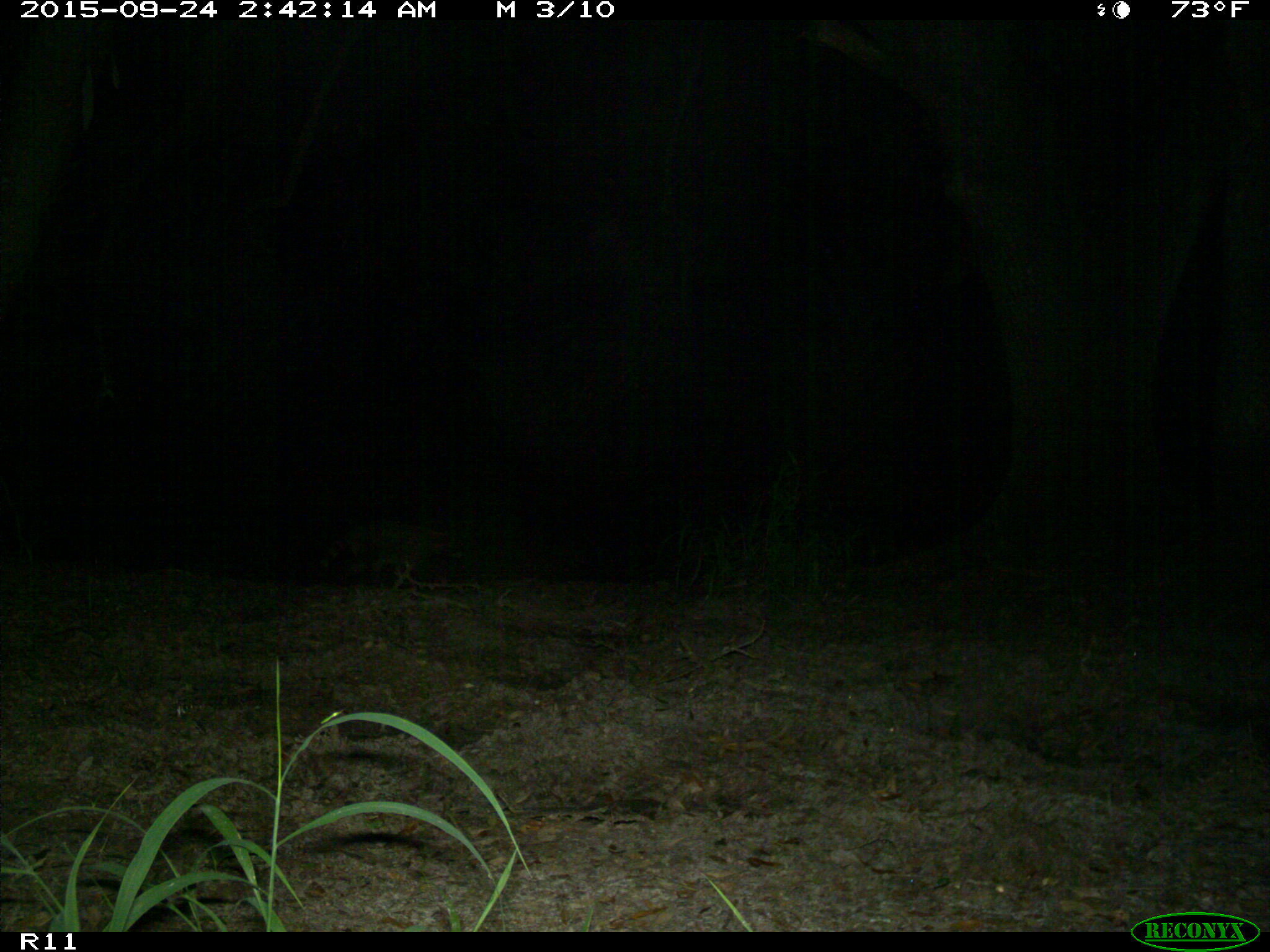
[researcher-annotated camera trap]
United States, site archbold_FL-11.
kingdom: Animalia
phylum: Chordata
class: Mammalia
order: Carnivora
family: Procyonidae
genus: Procyon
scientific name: Procyon lotor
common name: common raccoon